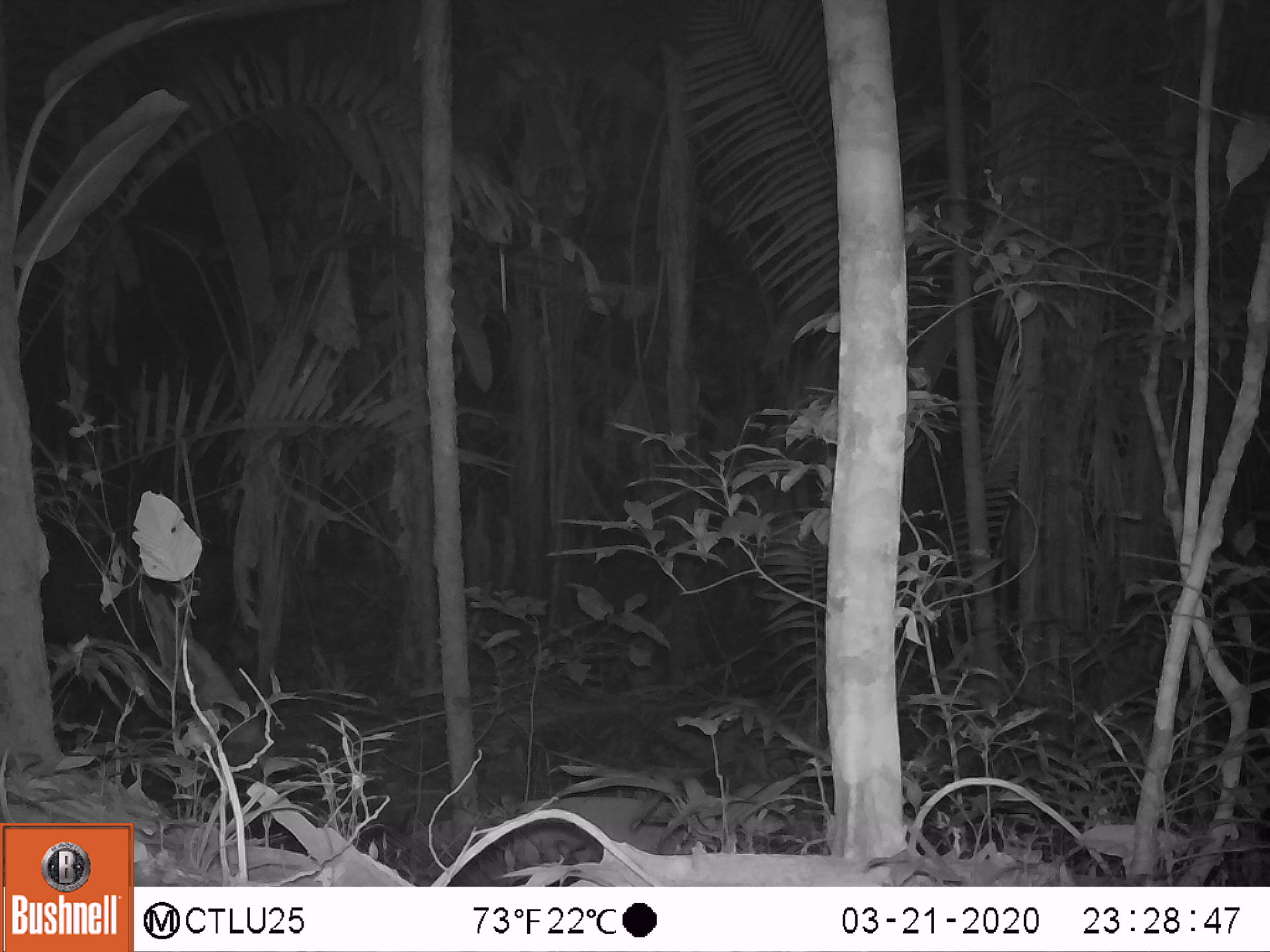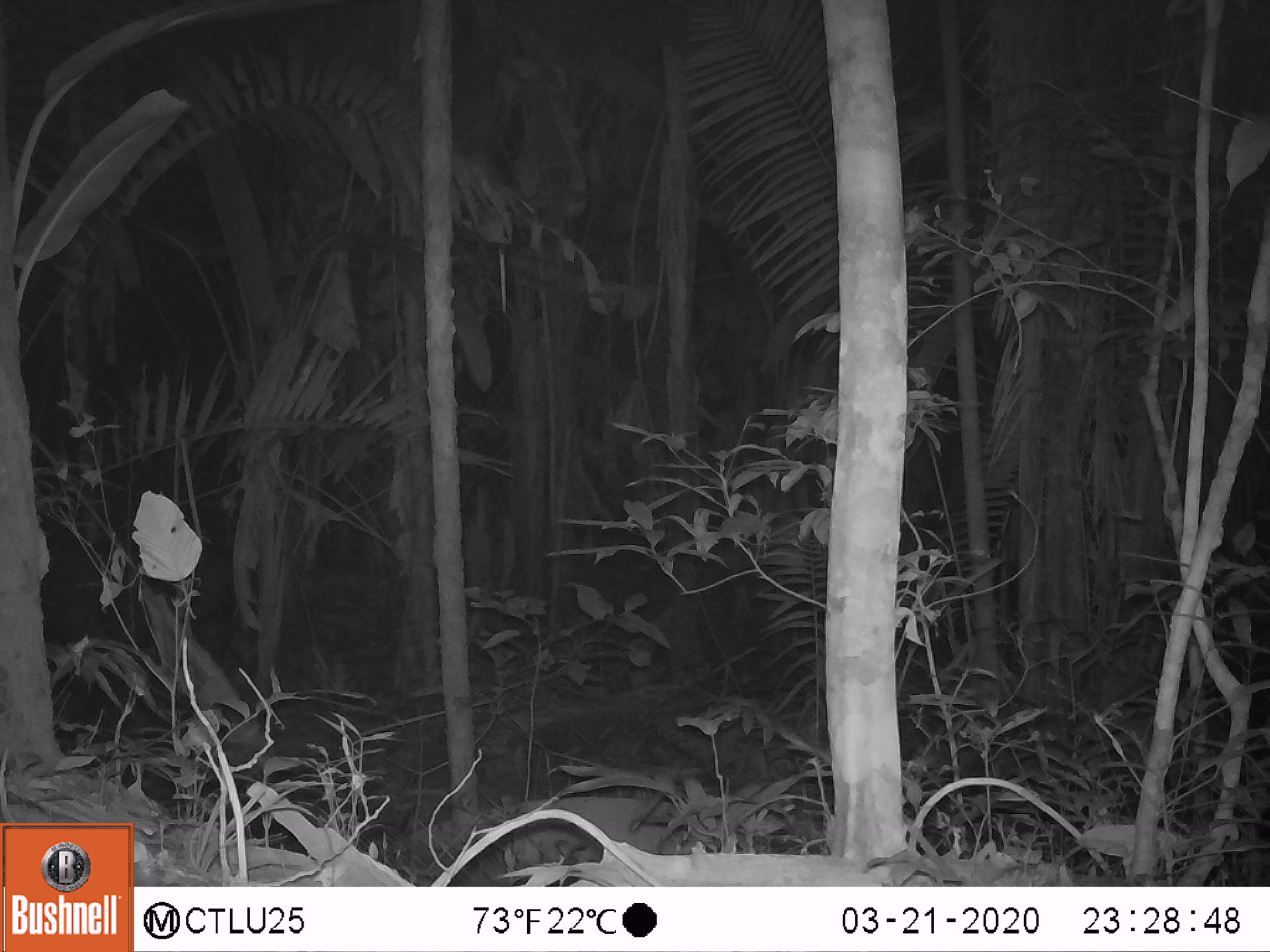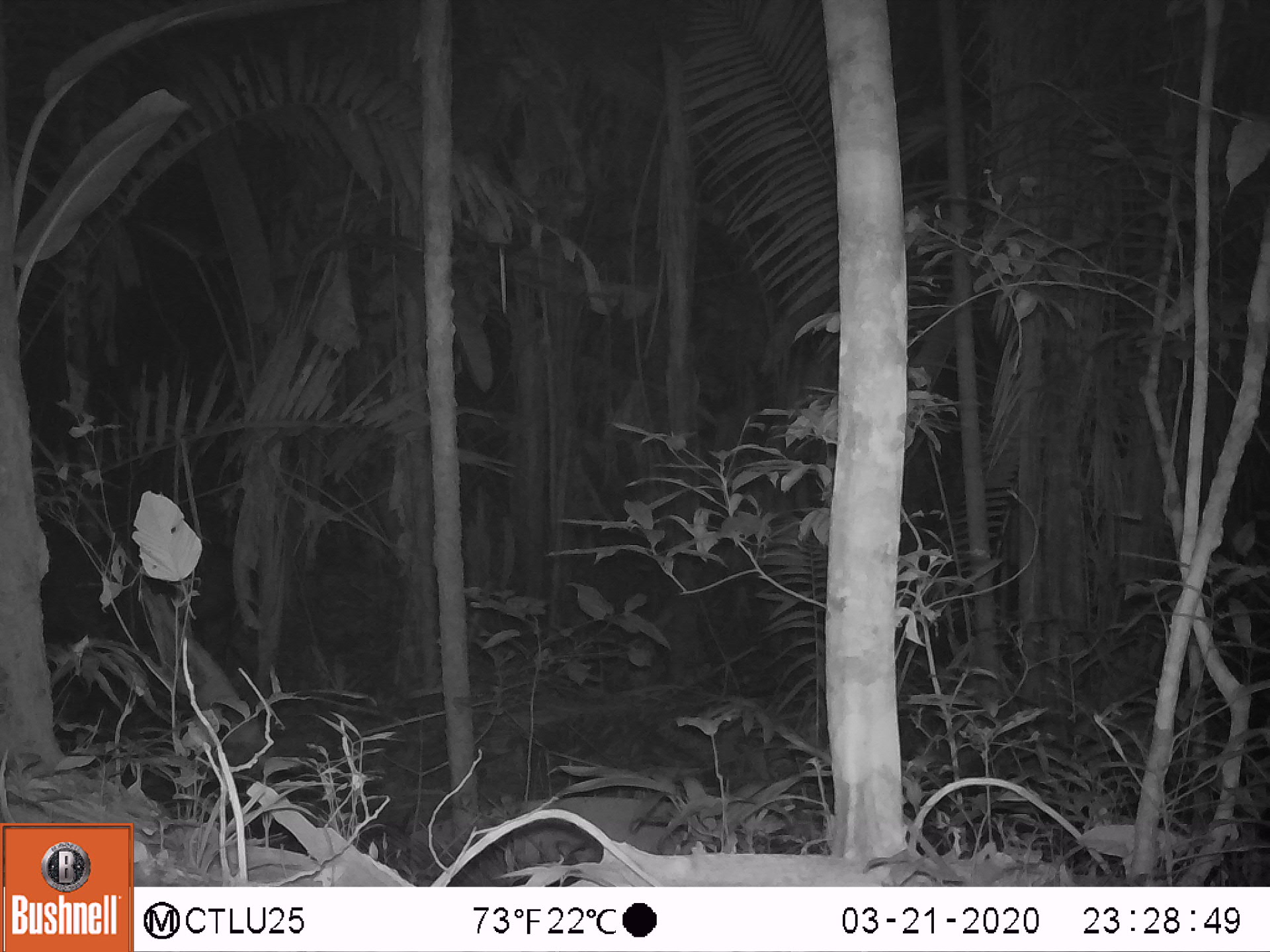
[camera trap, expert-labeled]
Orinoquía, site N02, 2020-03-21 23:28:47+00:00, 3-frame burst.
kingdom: Animalia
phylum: Chordata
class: Mammalia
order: Perissodactyla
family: Tapiridae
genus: Tapirus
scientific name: Tapirus terrestris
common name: lowland tapir